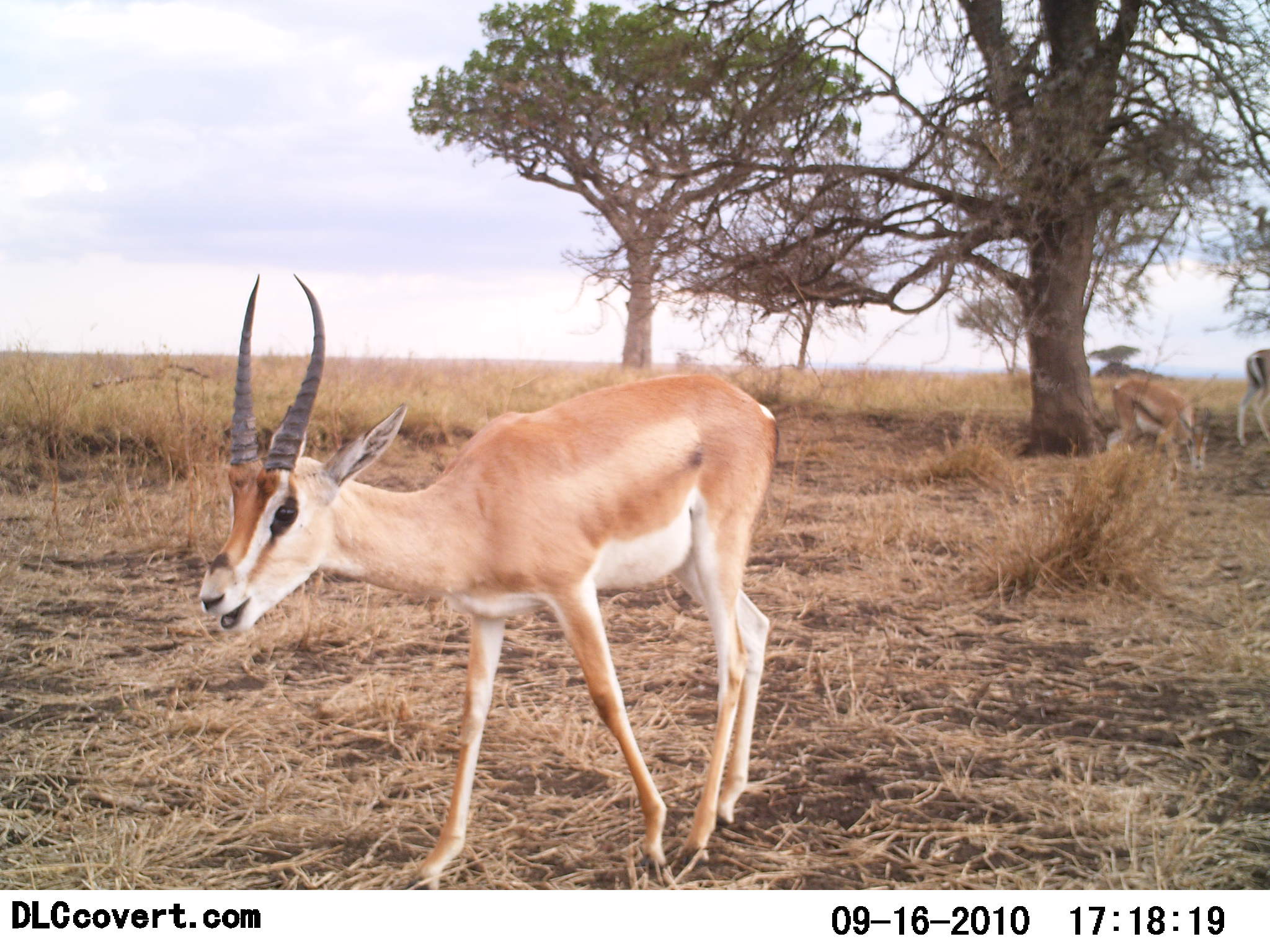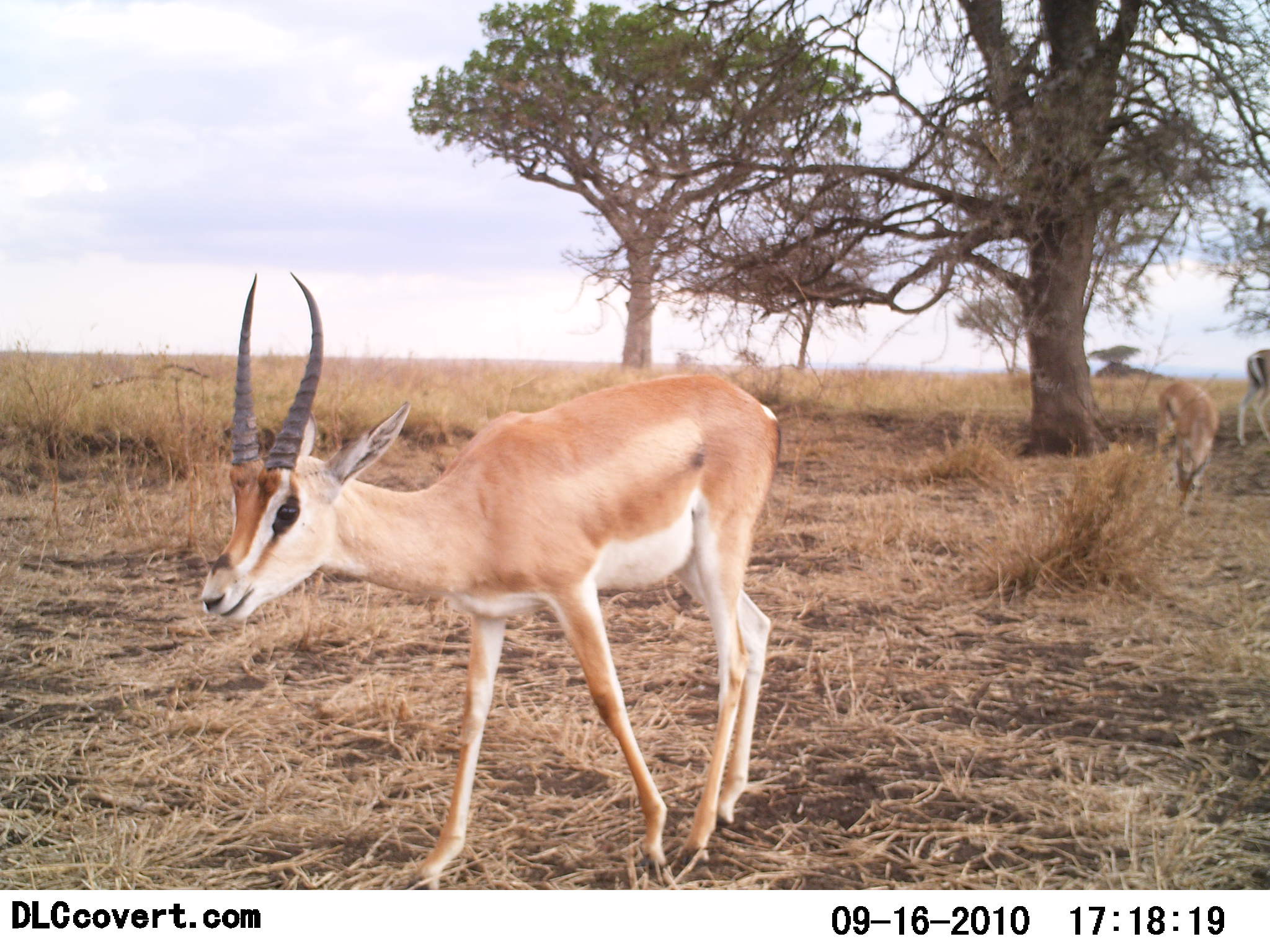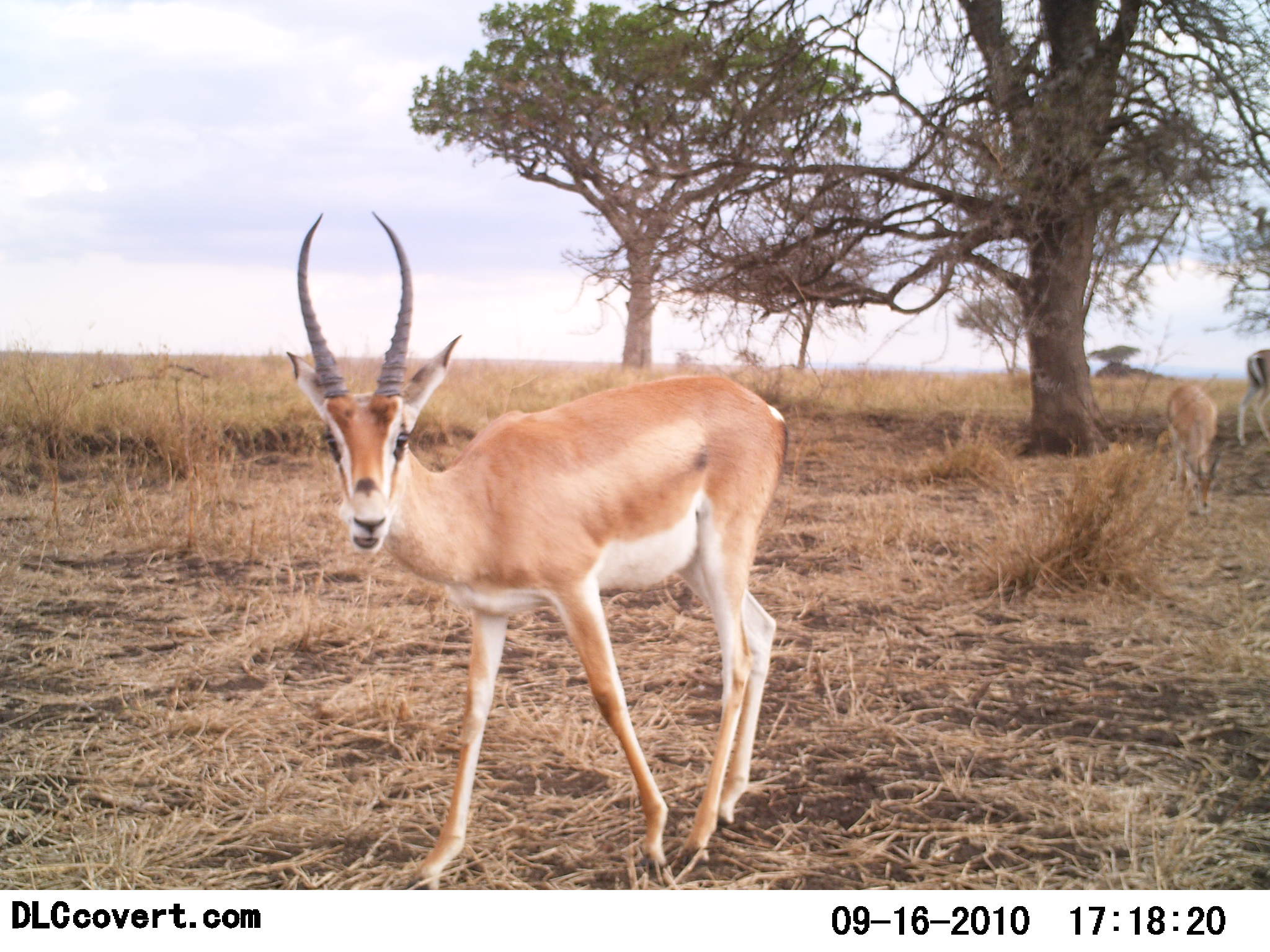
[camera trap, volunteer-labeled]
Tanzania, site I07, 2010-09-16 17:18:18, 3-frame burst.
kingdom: Animalia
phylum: Chordata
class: Mammalia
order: Artiodactyla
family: Bovidae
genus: Nanger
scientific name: Nanger granti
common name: grant's gazelle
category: gazellegrants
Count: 3.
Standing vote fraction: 58%.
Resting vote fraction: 0%.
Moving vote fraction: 26%.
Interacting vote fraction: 0%.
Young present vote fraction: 0%.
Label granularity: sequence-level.